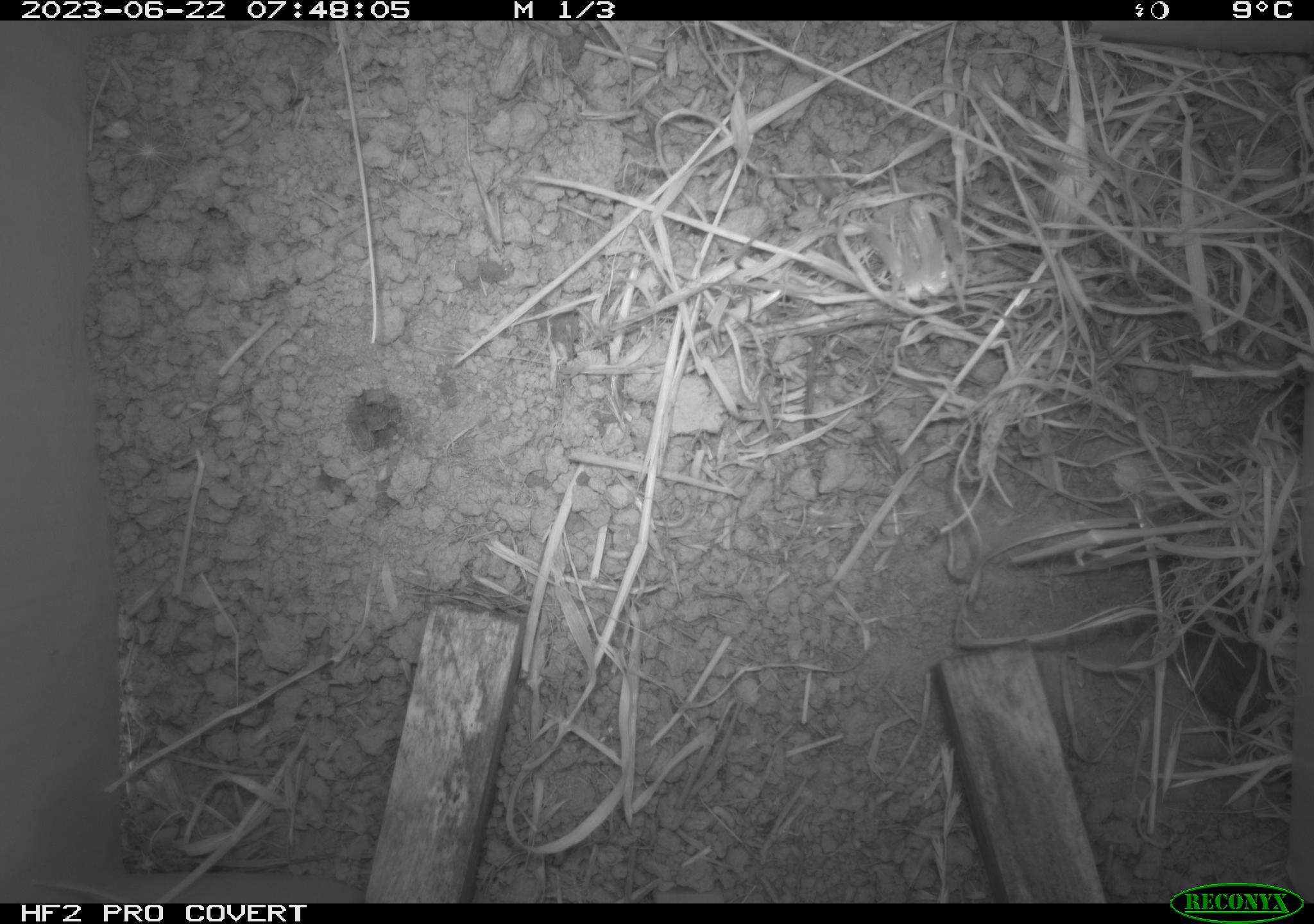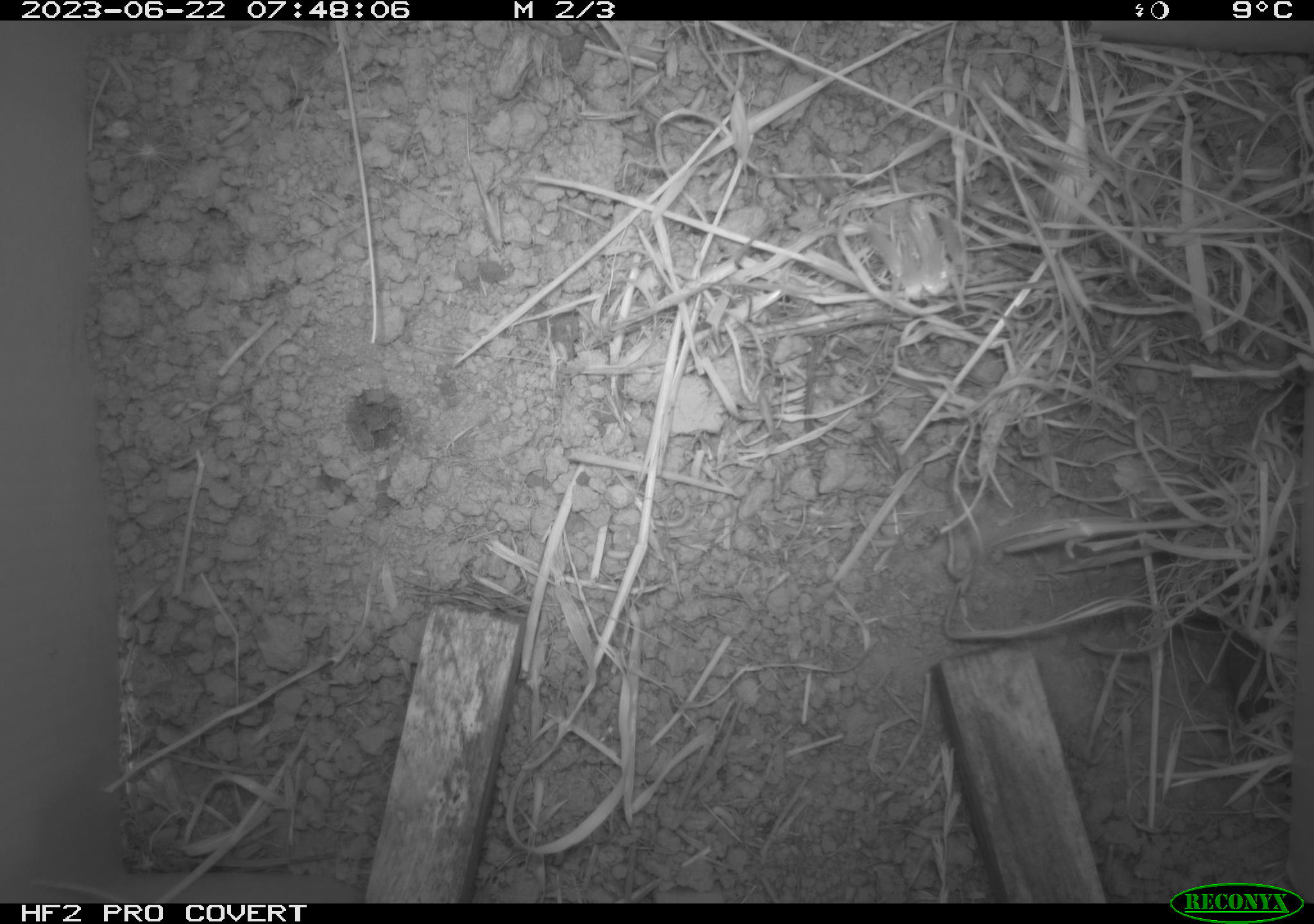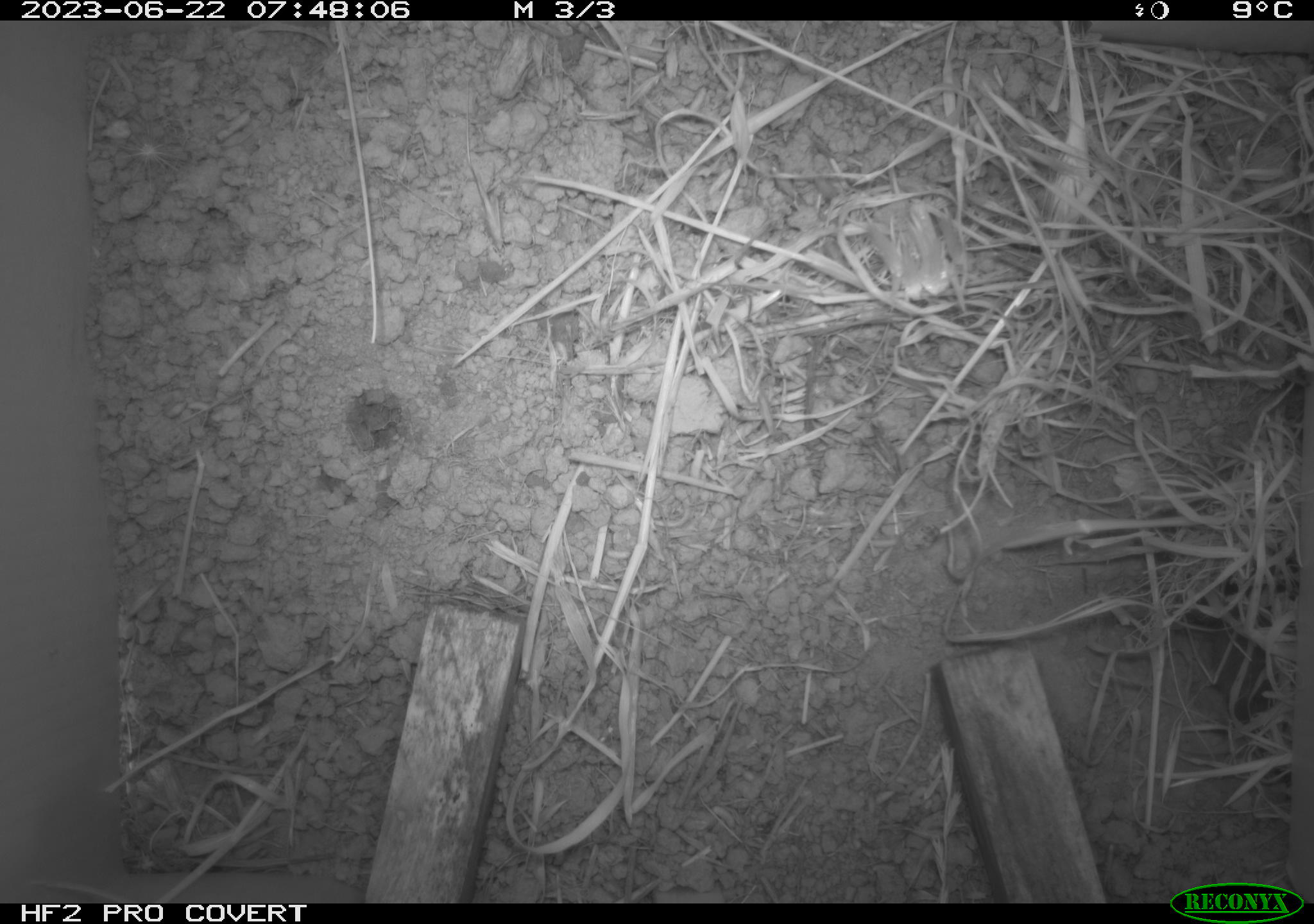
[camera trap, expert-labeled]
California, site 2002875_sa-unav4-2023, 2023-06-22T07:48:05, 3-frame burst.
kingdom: Animalia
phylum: Chordata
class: Mammalia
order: Rodentia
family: Cricetidae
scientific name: Arvicolinae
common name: voles, lemmings, and muskrats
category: arvicolinae subfamily